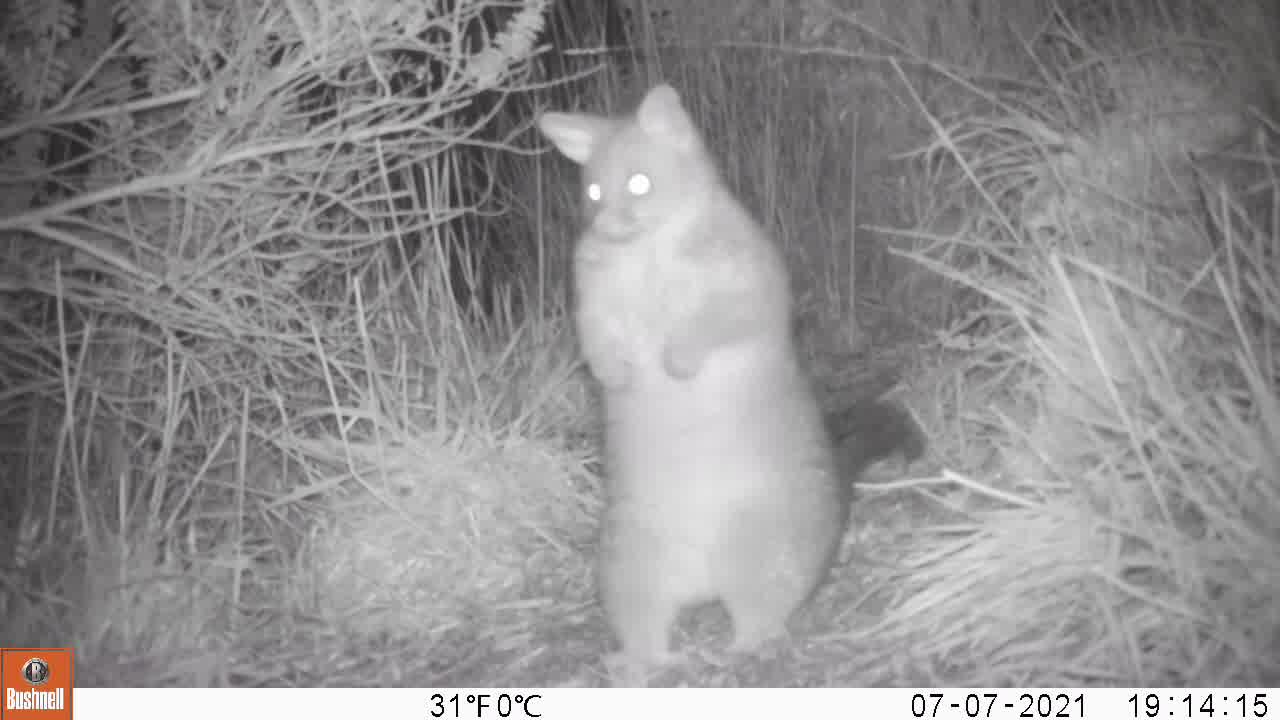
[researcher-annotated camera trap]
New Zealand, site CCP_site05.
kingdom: Animalia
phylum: Chordata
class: Mammalia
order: Diprotodontia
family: Phalangeridae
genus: Trichosurus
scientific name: Trichosurus vulpecula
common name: common brushtail possum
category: possum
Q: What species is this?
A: Possum (common brushtail possum) (Trichosurus vulpecula).